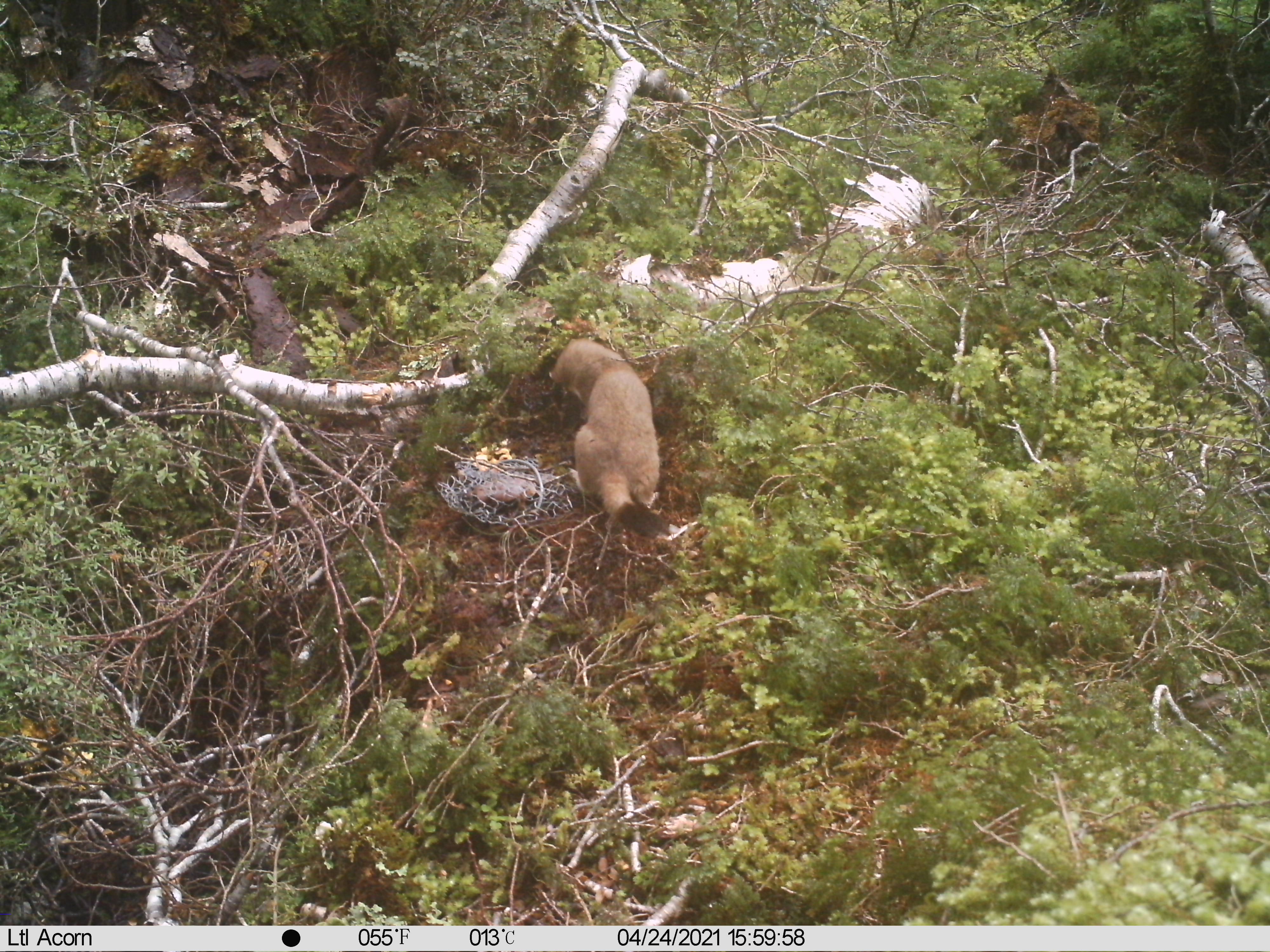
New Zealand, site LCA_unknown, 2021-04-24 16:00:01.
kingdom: Animalia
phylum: Chordata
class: Mammalia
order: Carnivora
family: Mustelidae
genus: Mustela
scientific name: Mustela erminea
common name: stoat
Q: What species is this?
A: Stoat (Mustela erminea).